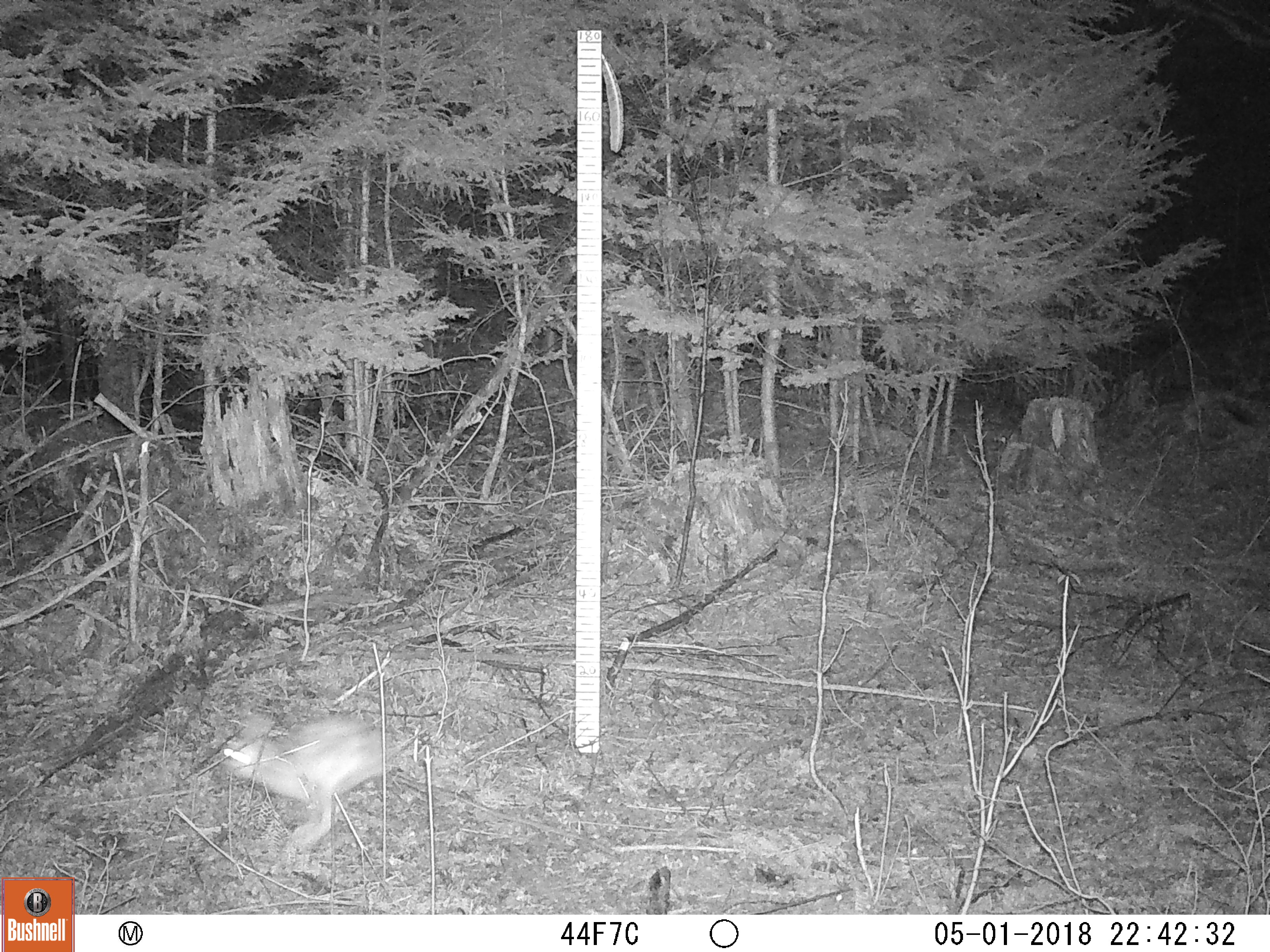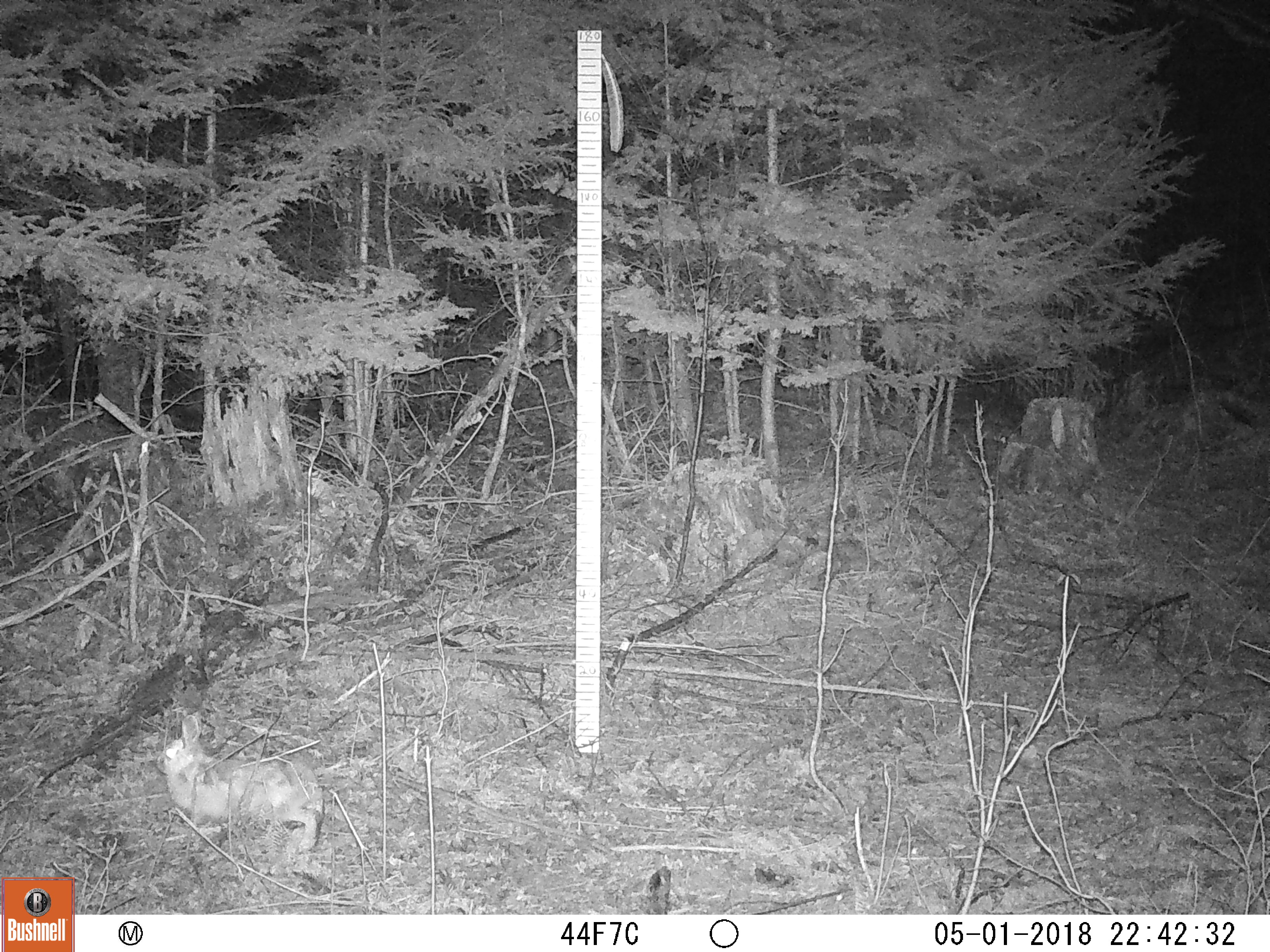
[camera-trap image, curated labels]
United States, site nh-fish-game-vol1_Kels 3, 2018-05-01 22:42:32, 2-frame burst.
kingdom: Animalia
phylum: Chordata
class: Mammalia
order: Lagomorpha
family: Leporidae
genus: Lepus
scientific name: Lepus americanus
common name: snowshoe hare